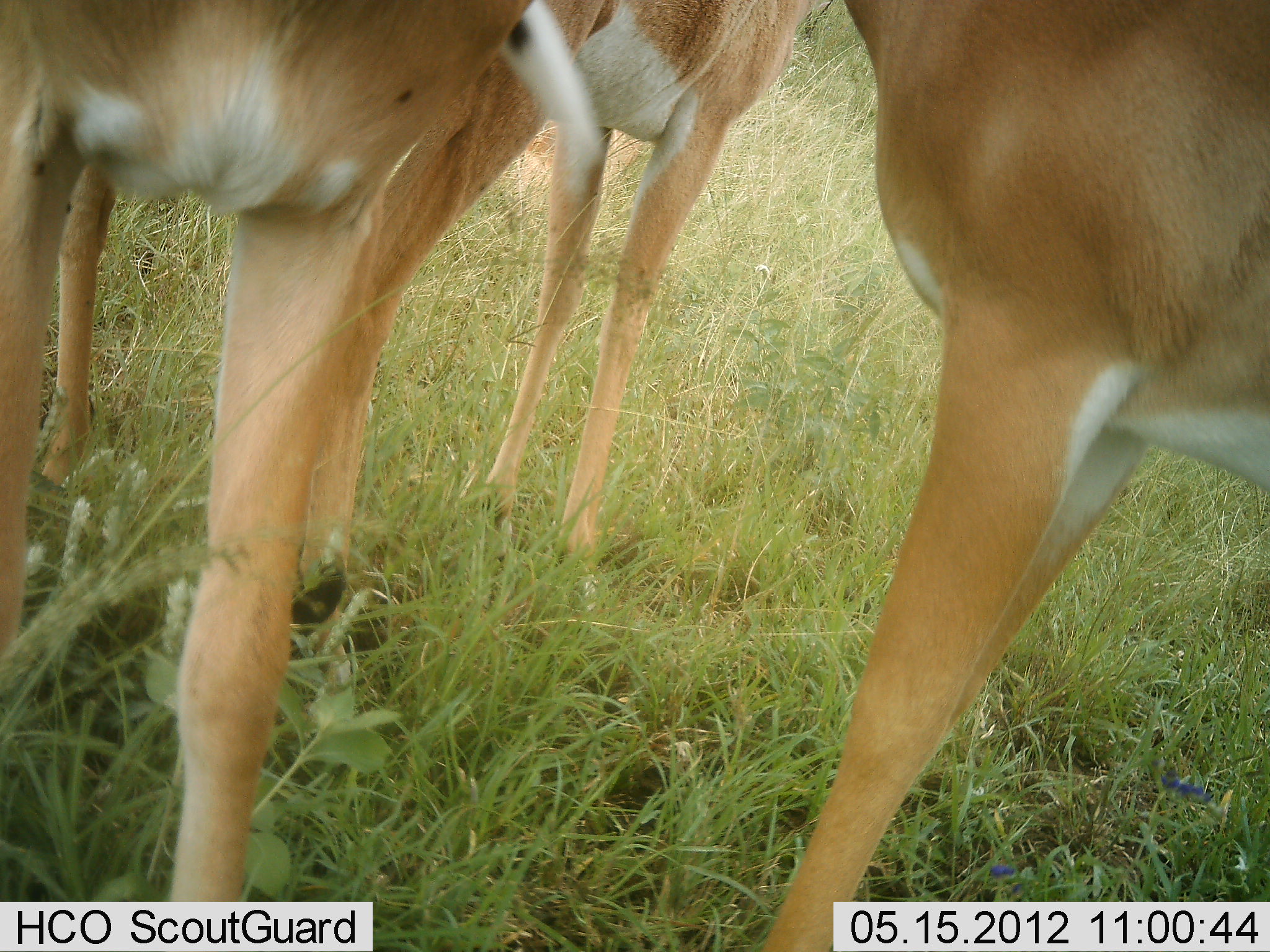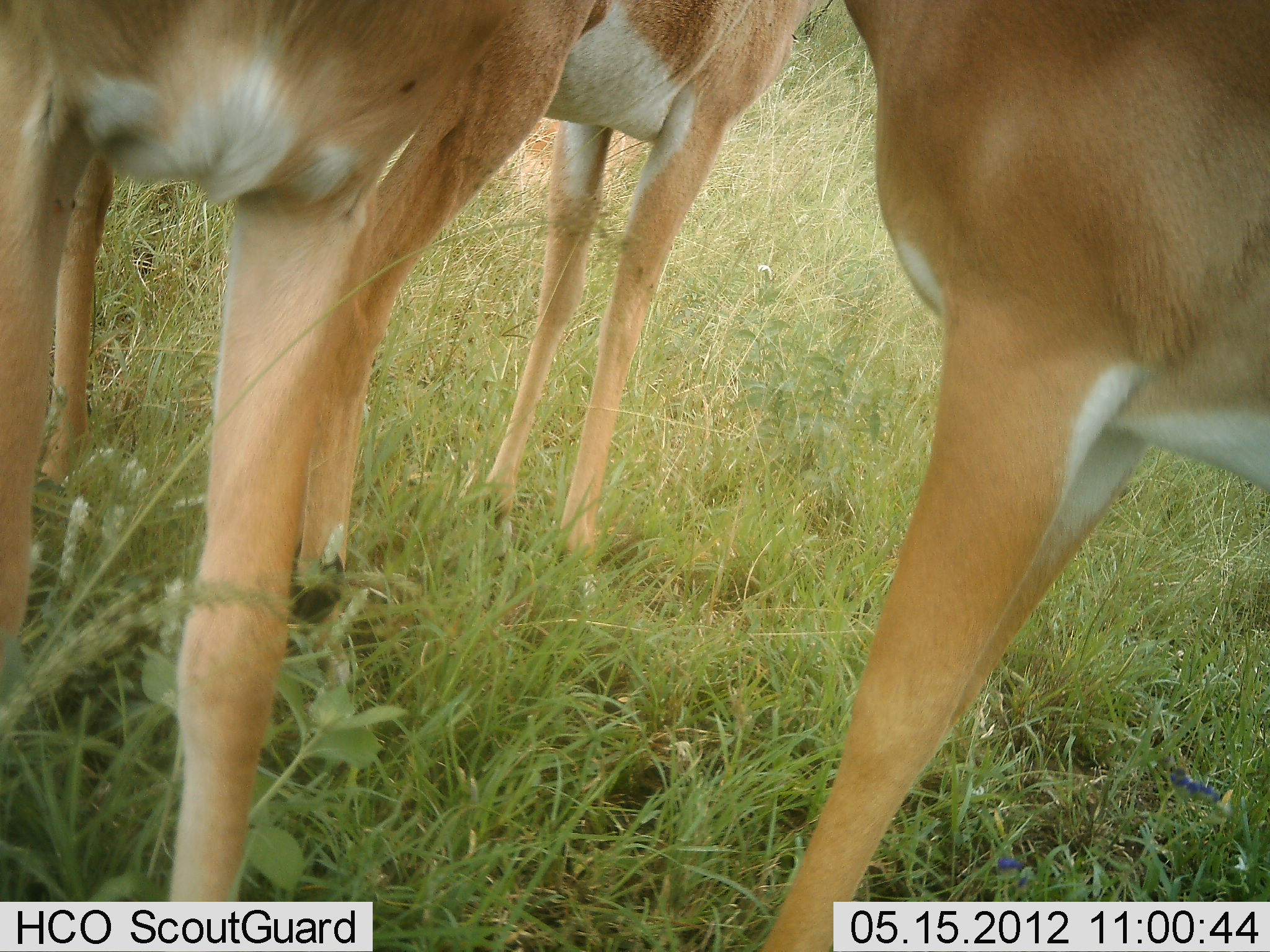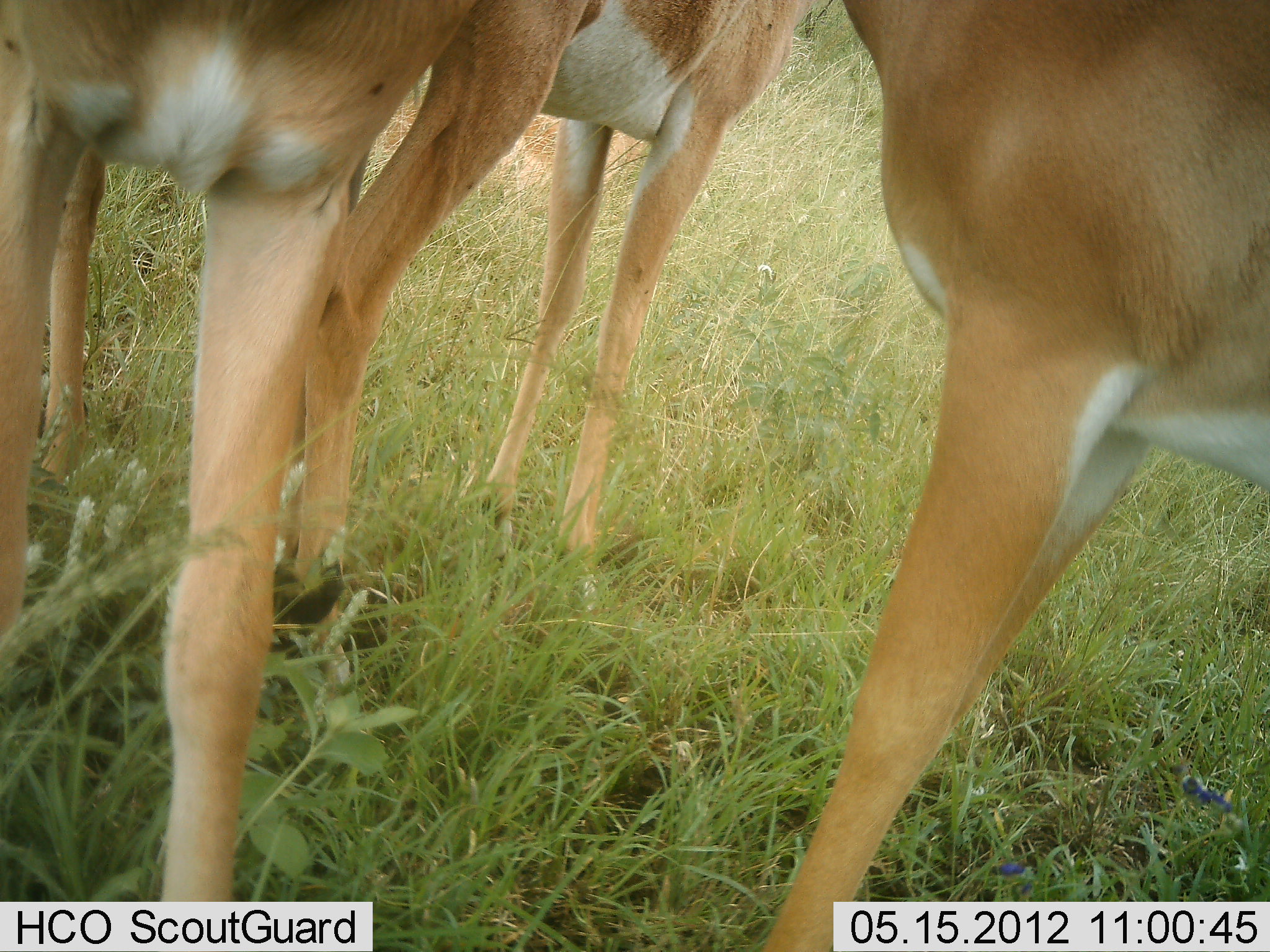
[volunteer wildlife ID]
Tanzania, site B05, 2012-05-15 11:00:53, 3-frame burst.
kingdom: Animalia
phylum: Chordata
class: Mammalia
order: Artiodactyla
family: Bovidae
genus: Nanger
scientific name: Nanger granti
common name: grant's gazelle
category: gazellegrants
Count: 3.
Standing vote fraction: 93%.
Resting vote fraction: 7%.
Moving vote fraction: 0%.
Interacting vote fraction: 0%.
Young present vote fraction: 0%.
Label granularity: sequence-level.